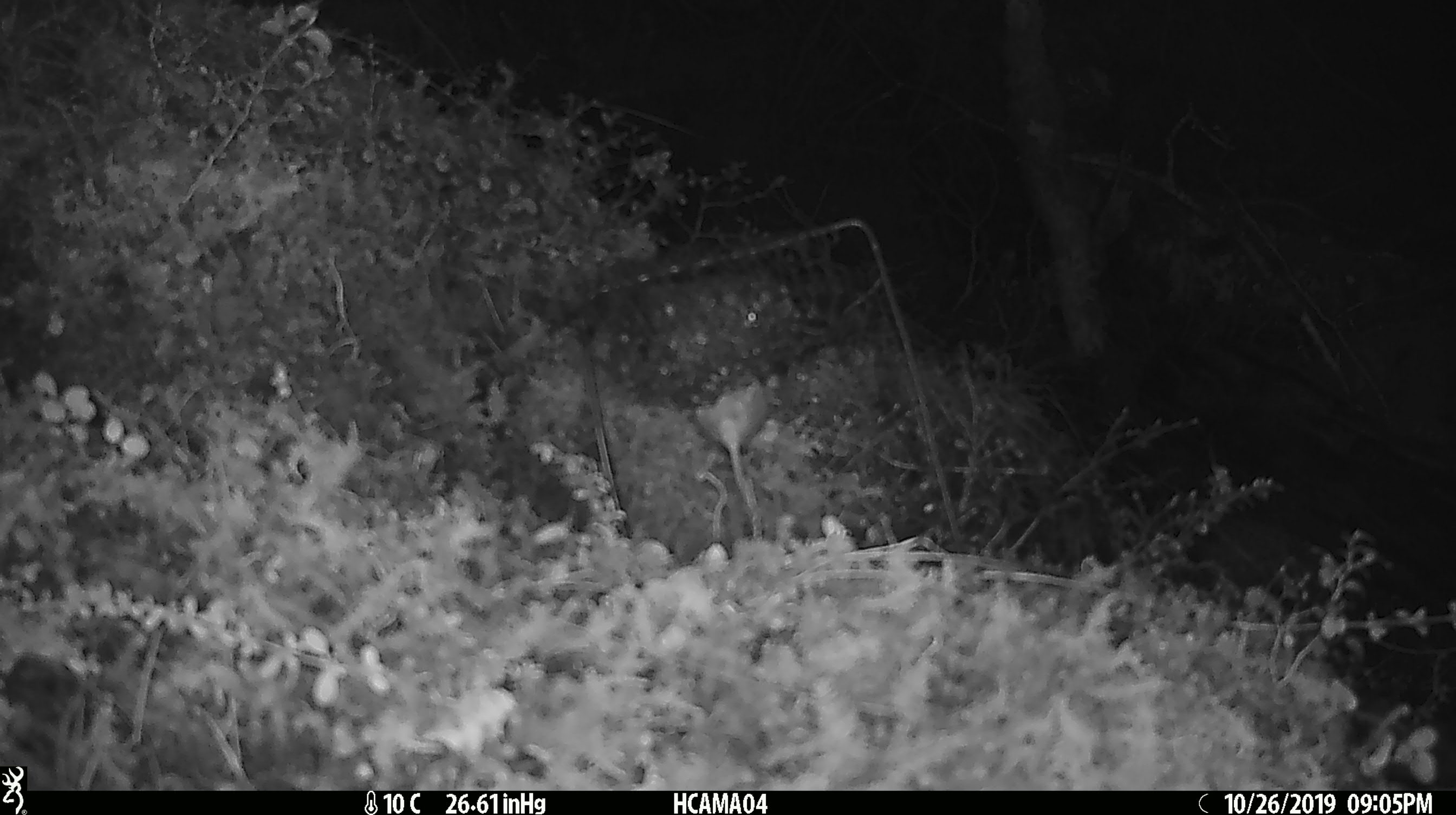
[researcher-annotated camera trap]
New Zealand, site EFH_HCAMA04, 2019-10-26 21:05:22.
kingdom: Animalia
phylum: Chordata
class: Mammalia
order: Rodentia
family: Muridae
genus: Mus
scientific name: Mus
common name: mouse